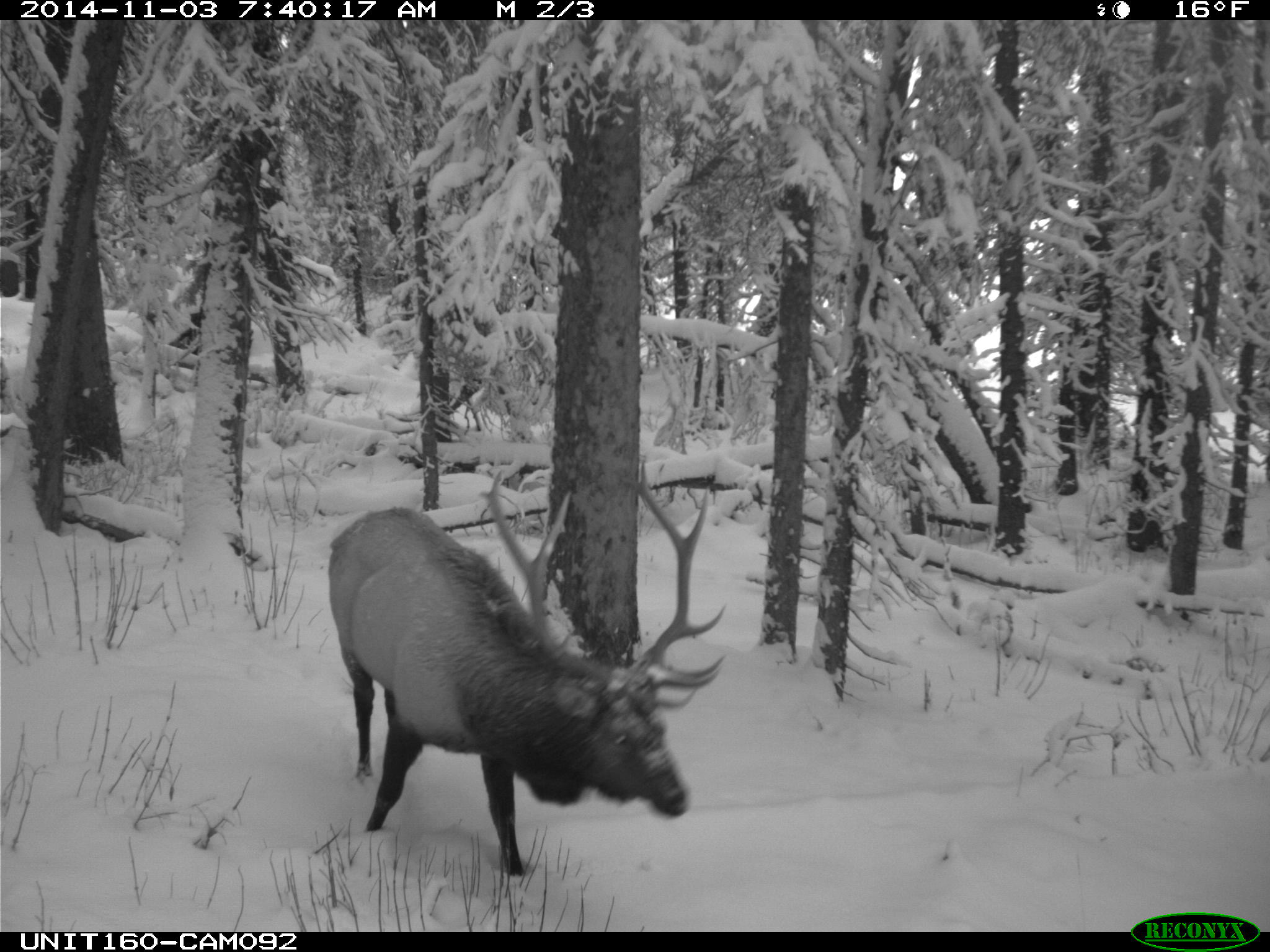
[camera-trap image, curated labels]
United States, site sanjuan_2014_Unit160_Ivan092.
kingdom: Animalia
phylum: Chordata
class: Mammalia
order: Artiodactyla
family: Cervidae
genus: Cervus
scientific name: Cervus elaphus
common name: red deer